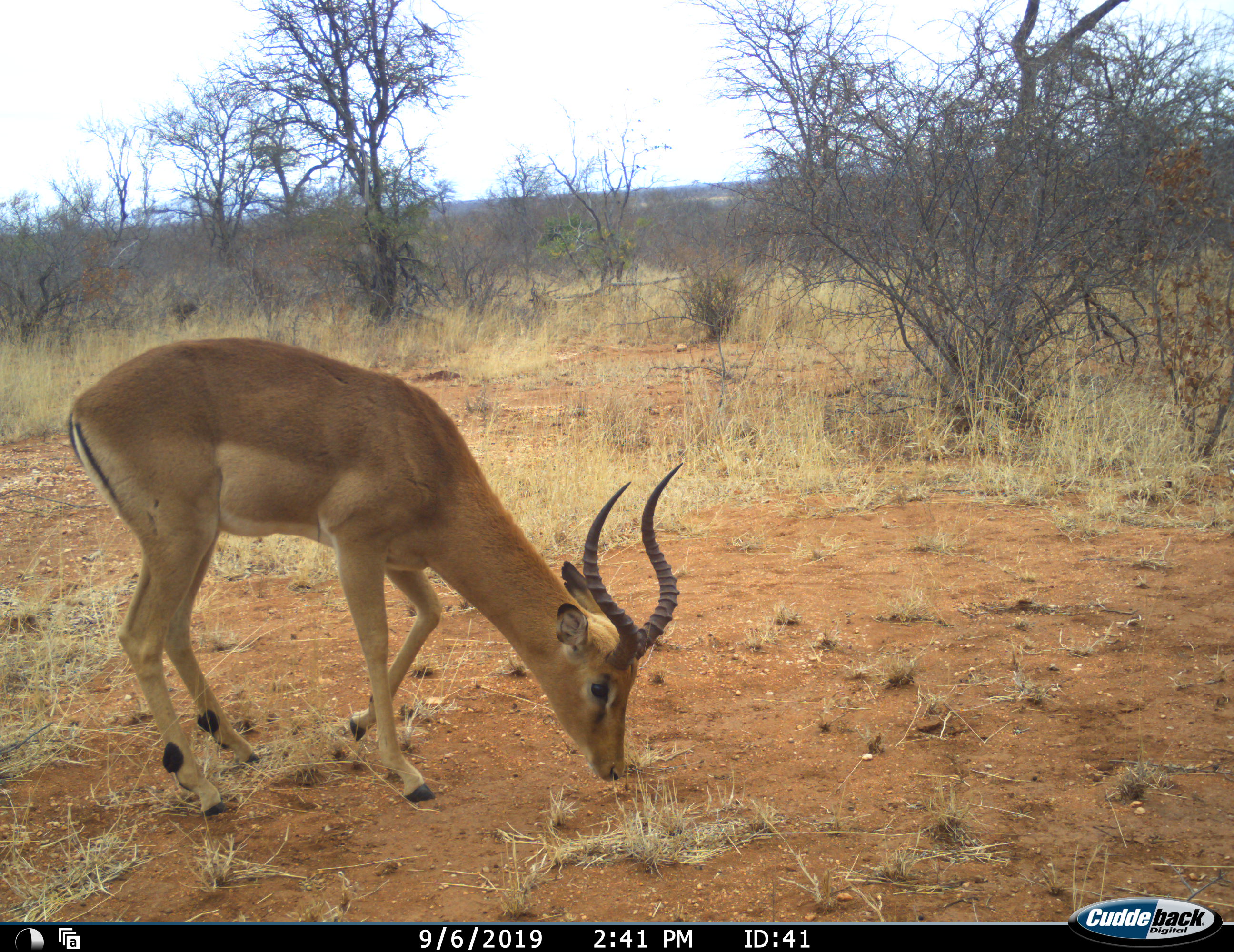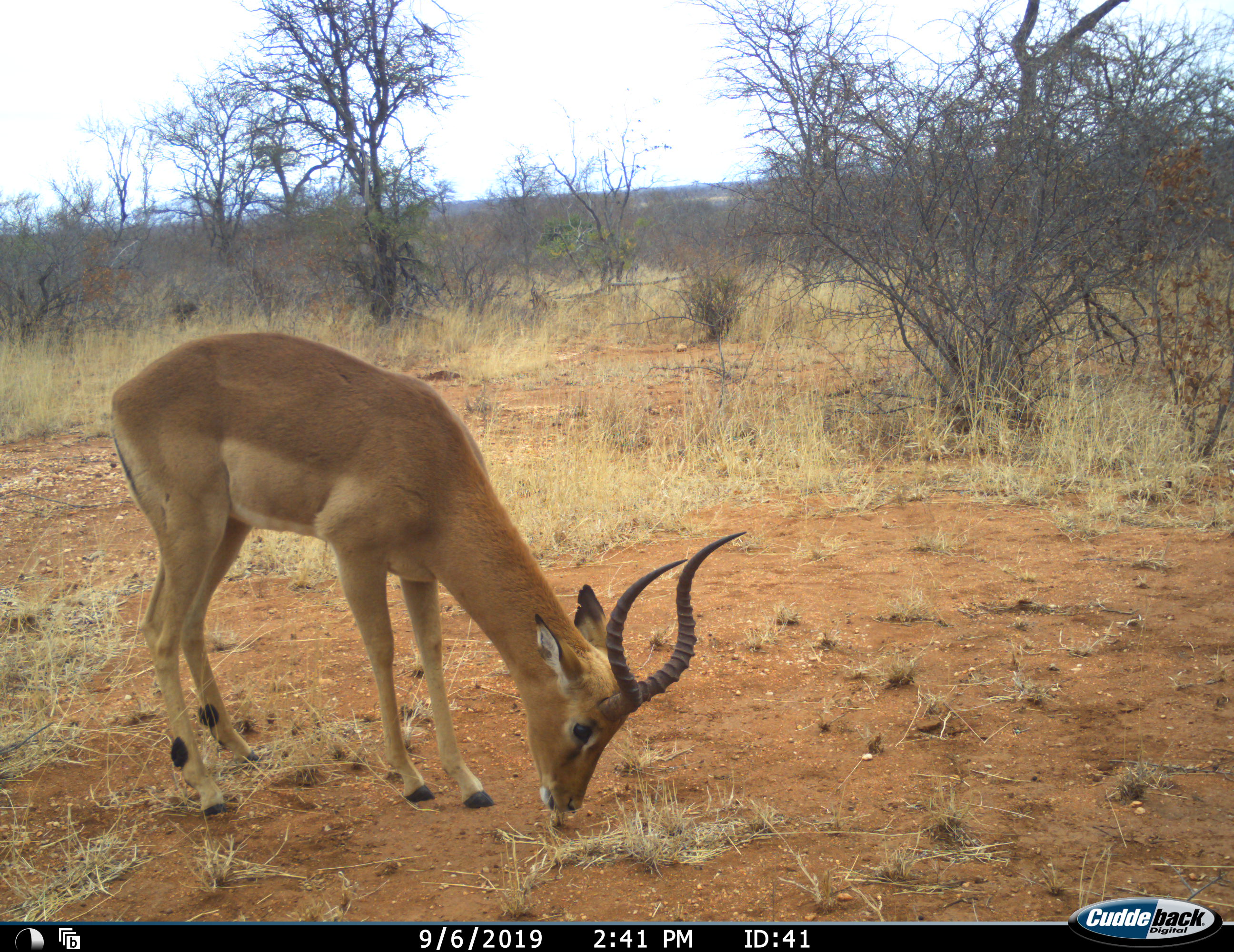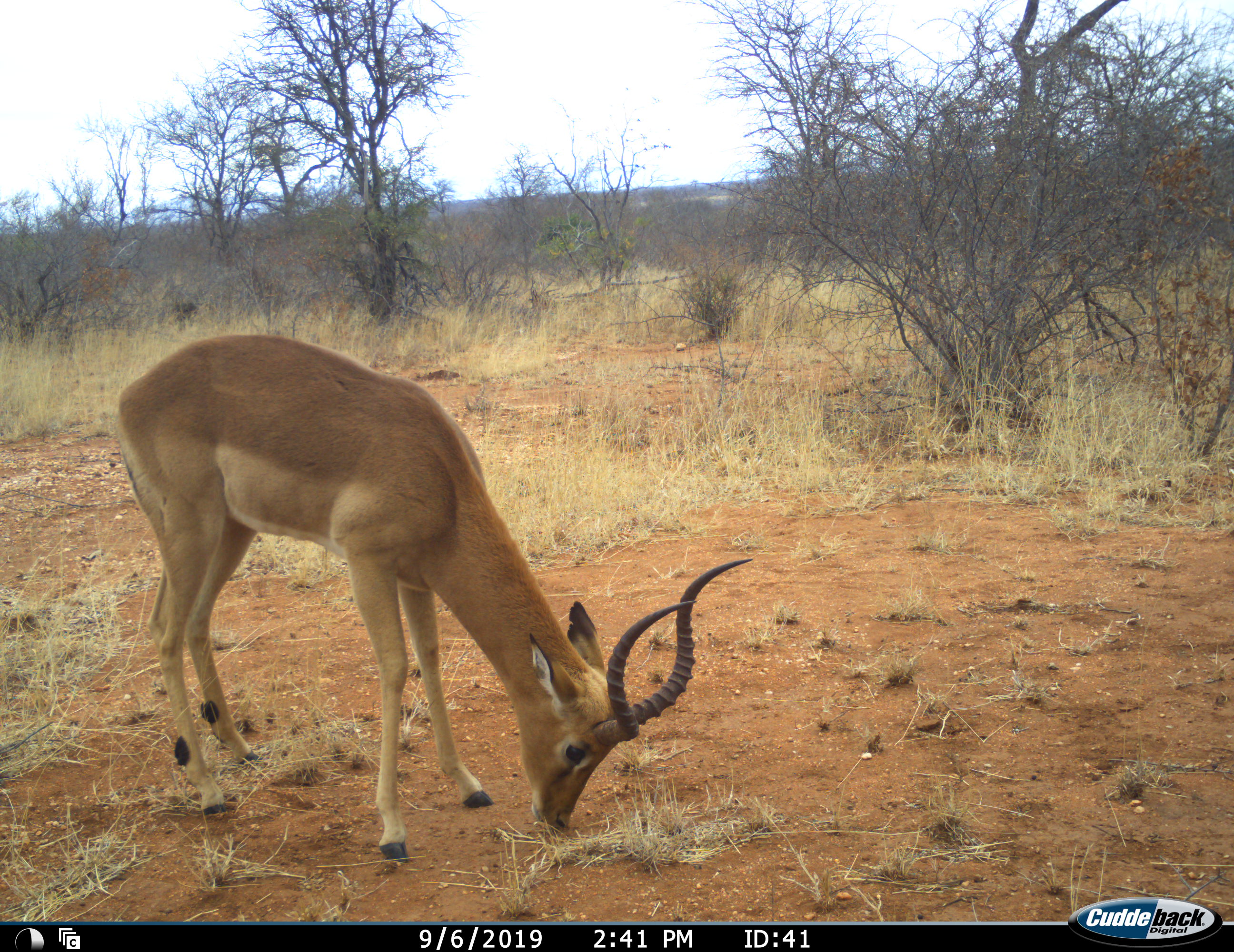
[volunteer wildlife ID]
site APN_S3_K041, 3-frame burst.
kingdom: Animalia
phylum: Chordata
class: Mammalia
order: Artiodactyla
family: Bovidae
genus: Aepyceros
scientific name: Aepyceros melampus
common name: impala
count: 1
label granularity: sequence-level